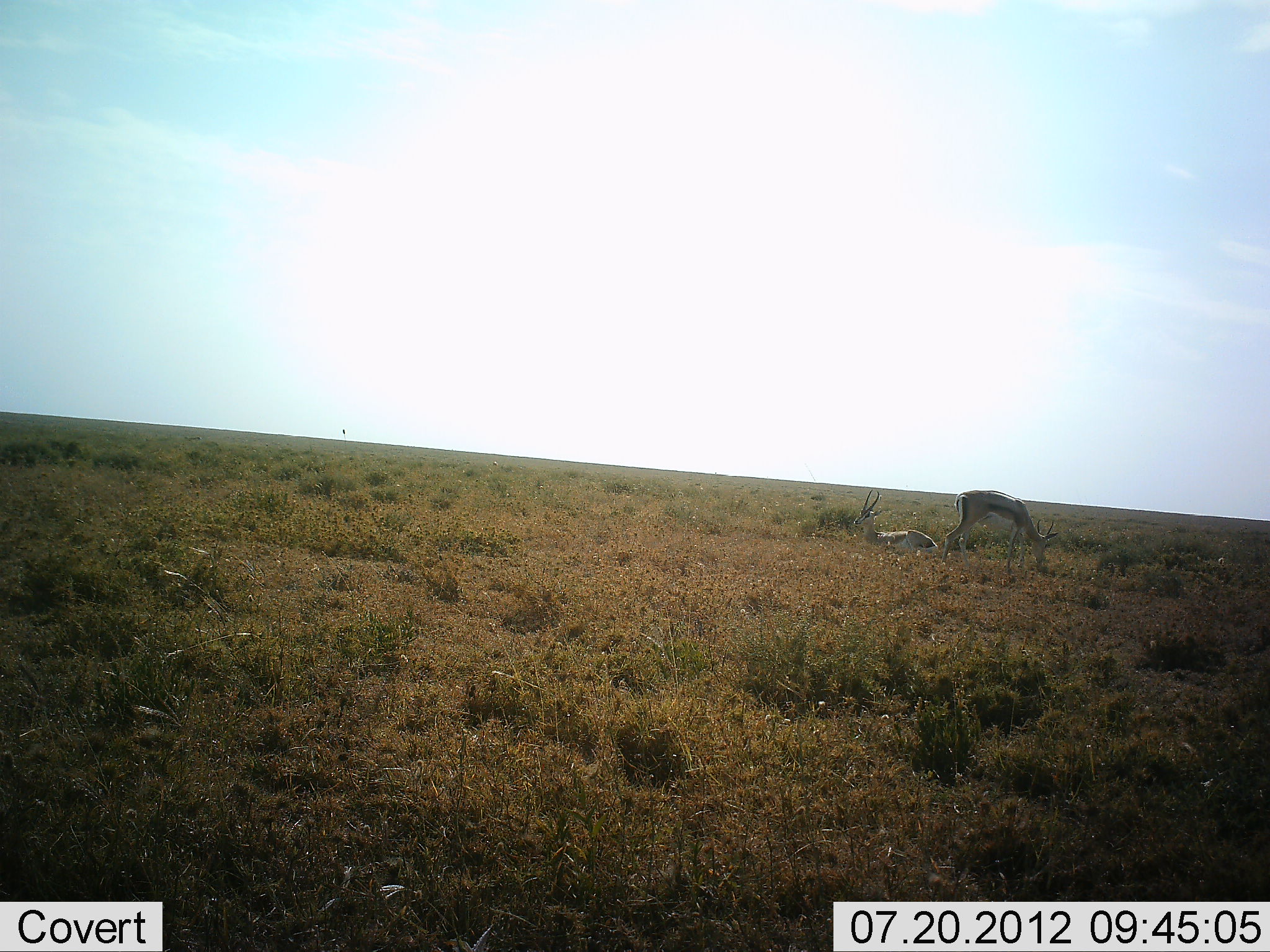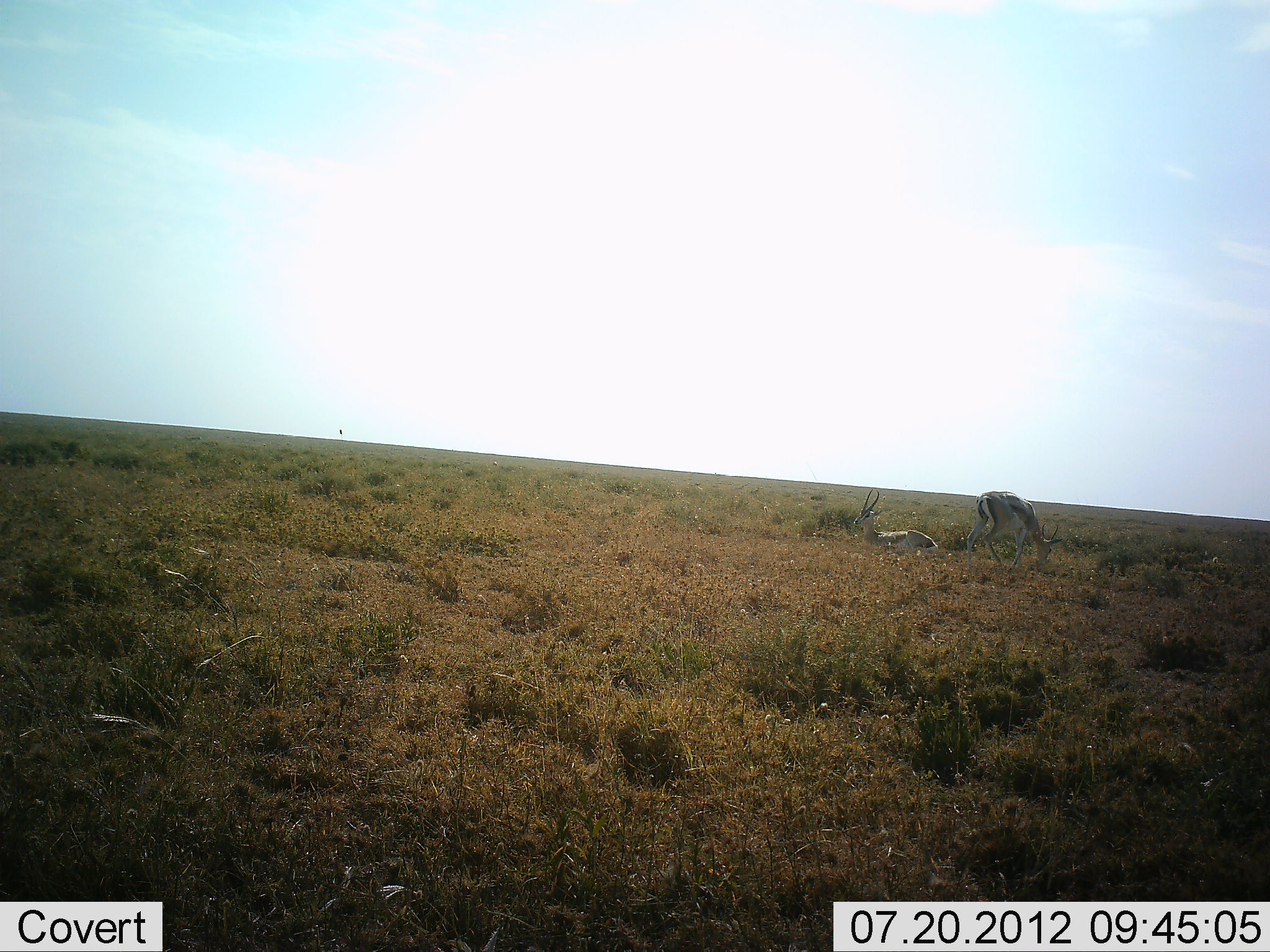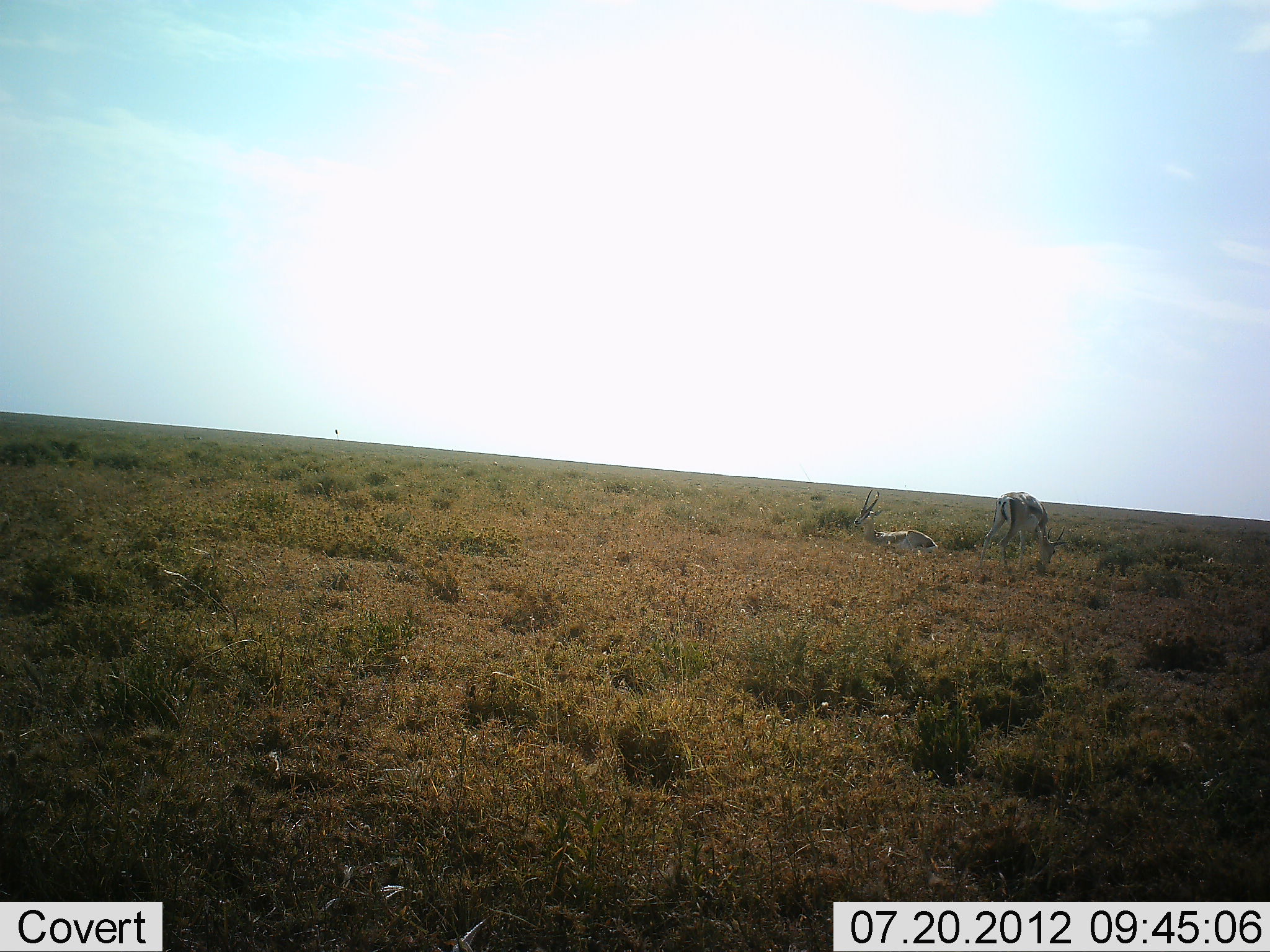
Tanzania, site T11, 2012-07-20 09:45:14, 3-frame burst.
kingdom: Animalia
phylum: Chordata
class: Mammalia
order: Artiodactyla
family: Bovidae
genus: Eudorcas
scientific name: Eudorcas thomsonii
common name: thomson's gazelle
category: gazellethomsons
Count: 2.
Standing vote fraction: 30%.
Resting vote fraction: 90%.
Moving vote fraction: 0%.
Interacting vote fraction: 0%.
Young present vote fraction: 0%.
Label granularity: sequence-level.